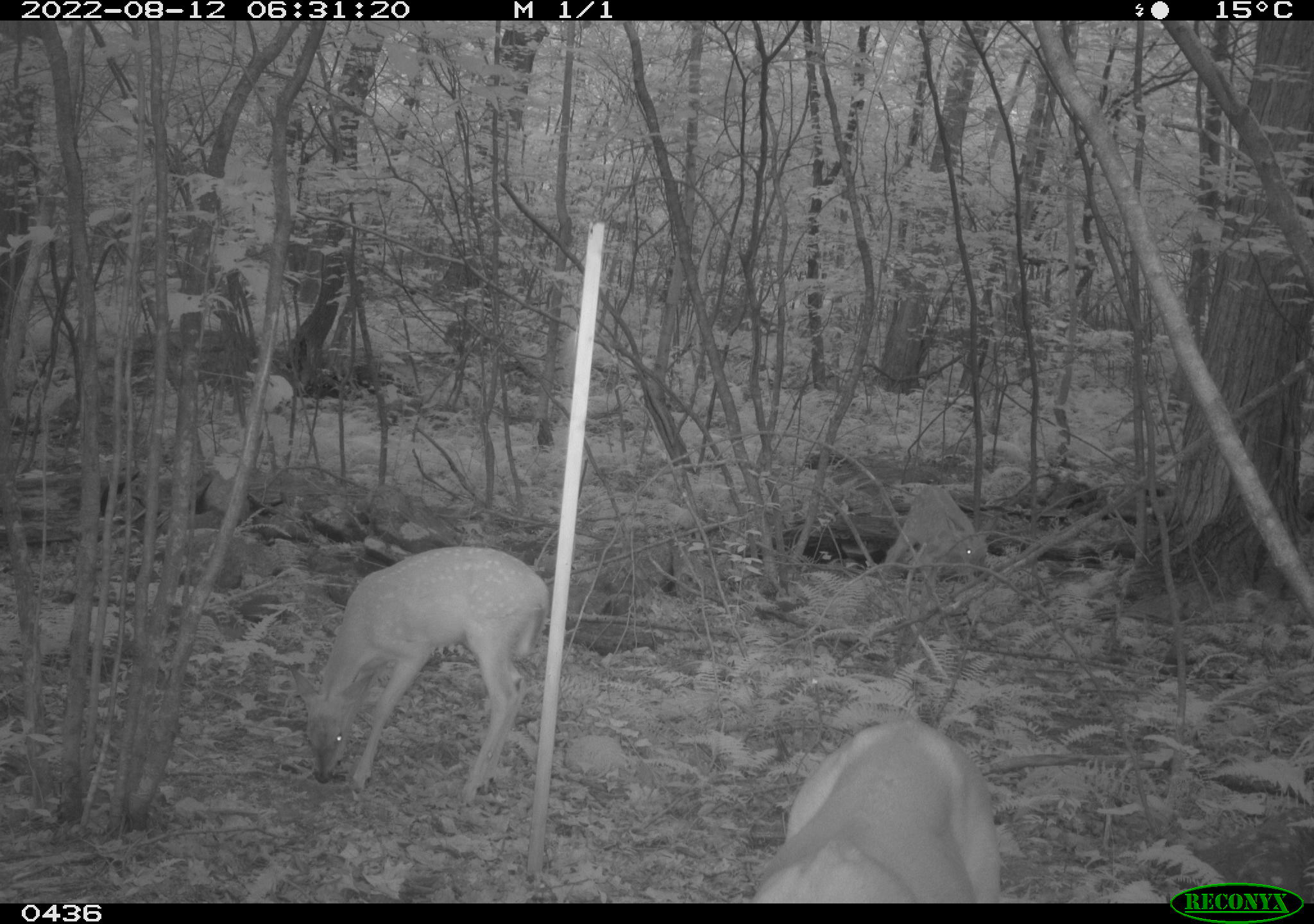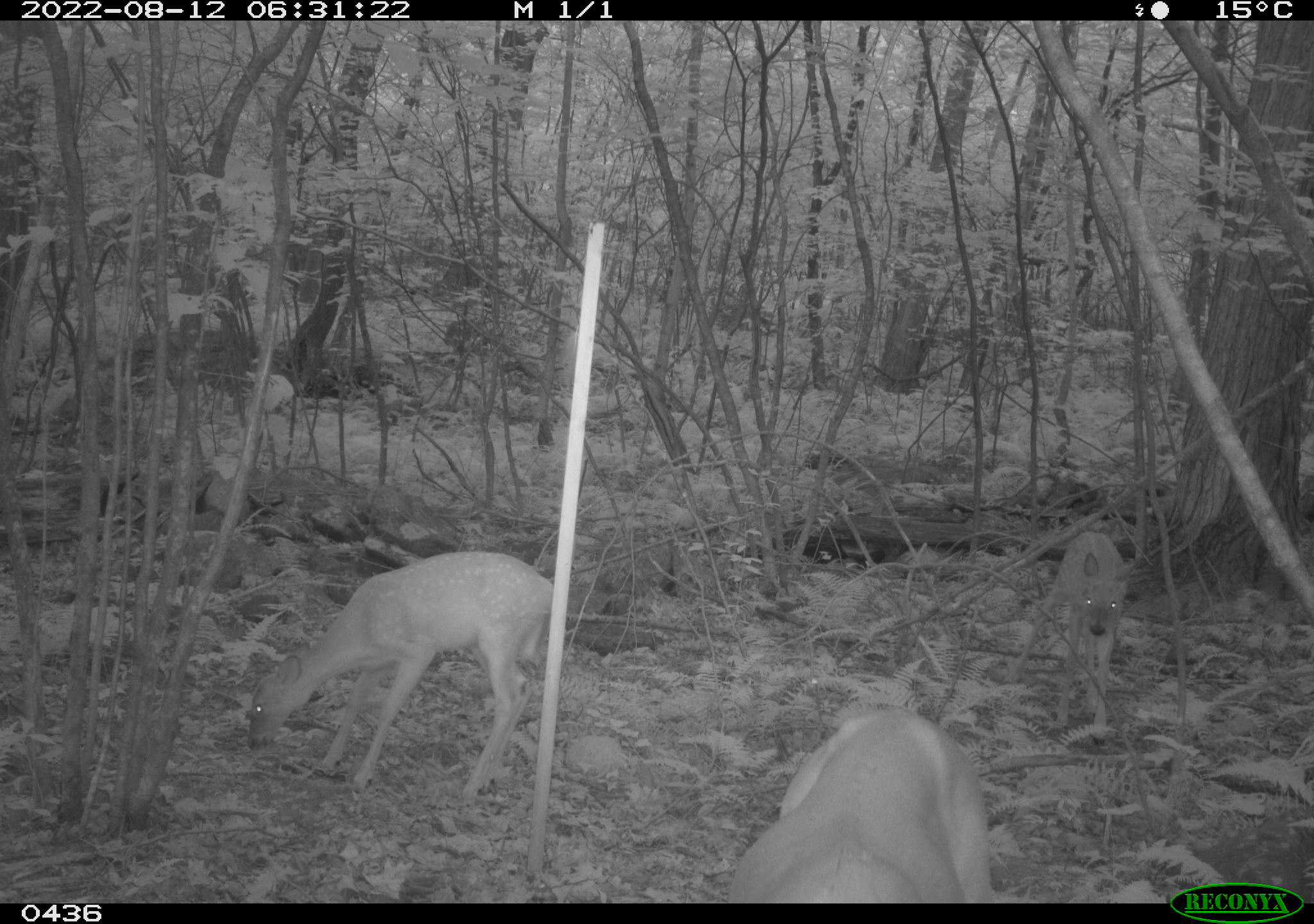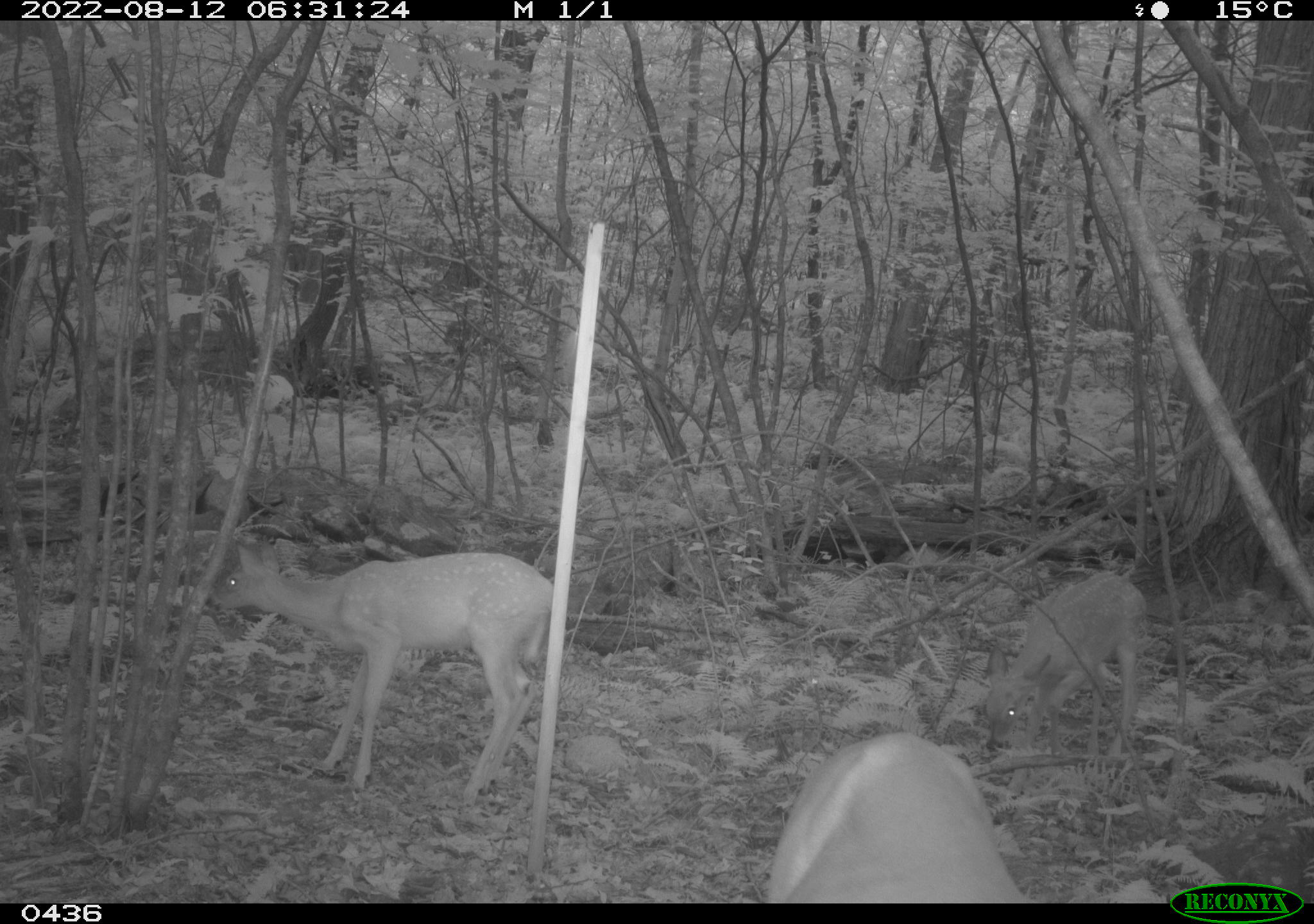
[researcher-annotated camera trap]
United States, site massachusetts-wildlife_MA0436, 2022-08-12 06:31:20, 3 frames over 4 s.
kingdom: Animalia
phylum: Chordata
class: Mammalia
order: Artiodactyla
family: Cervidae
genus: Odocoileus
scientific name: Odocoileus virginianus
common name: white-tailed deer